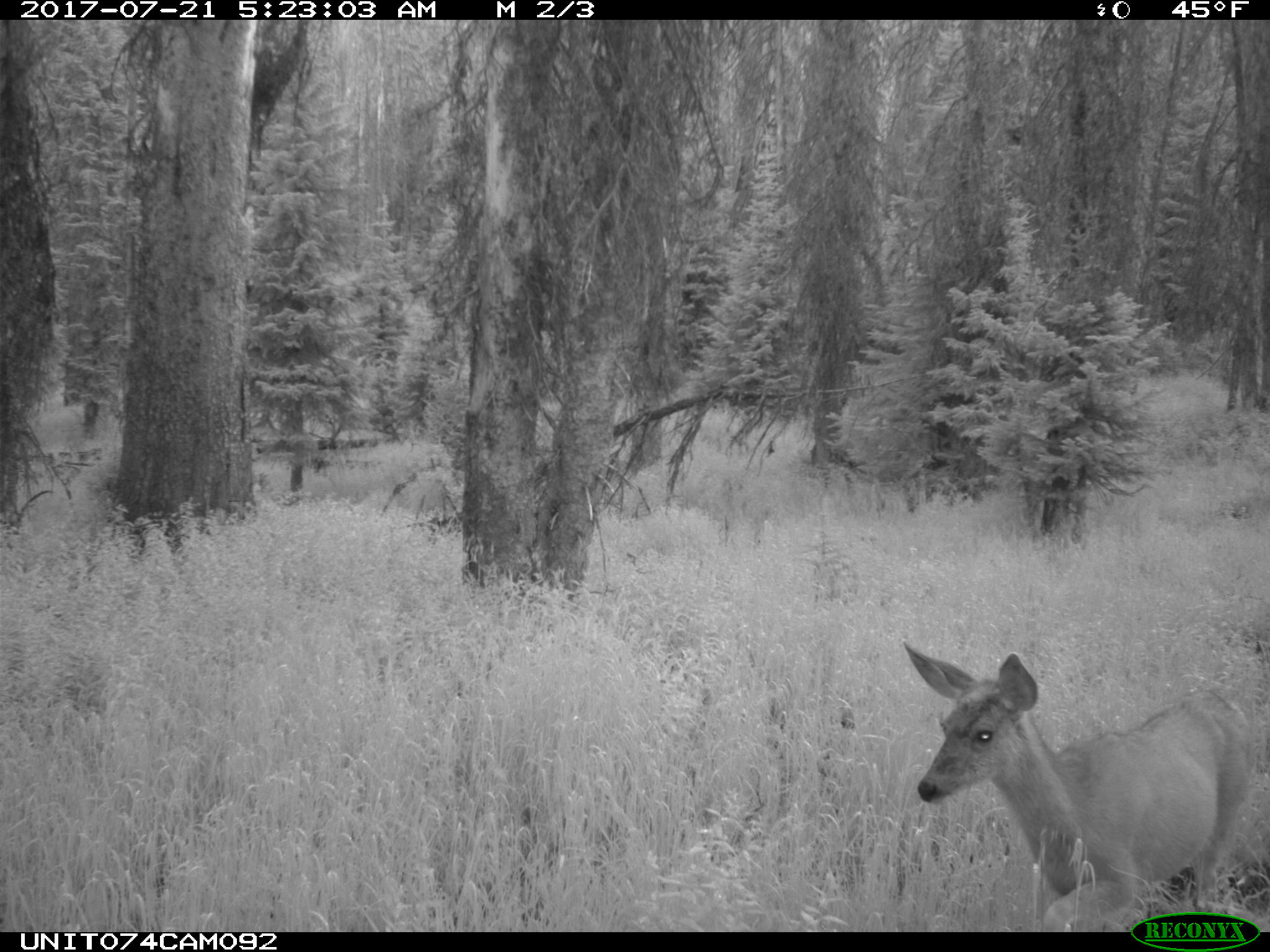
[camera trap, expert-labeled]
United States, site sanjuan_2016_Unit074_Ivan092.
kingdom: Animalia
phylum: Chordata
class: Mammalia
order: Artiodactyla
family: Cervidae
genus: Odocoileus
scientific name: Odocoileus hemionus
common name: mule deer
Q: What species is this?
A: Odocoileus hemionus (mule deer).